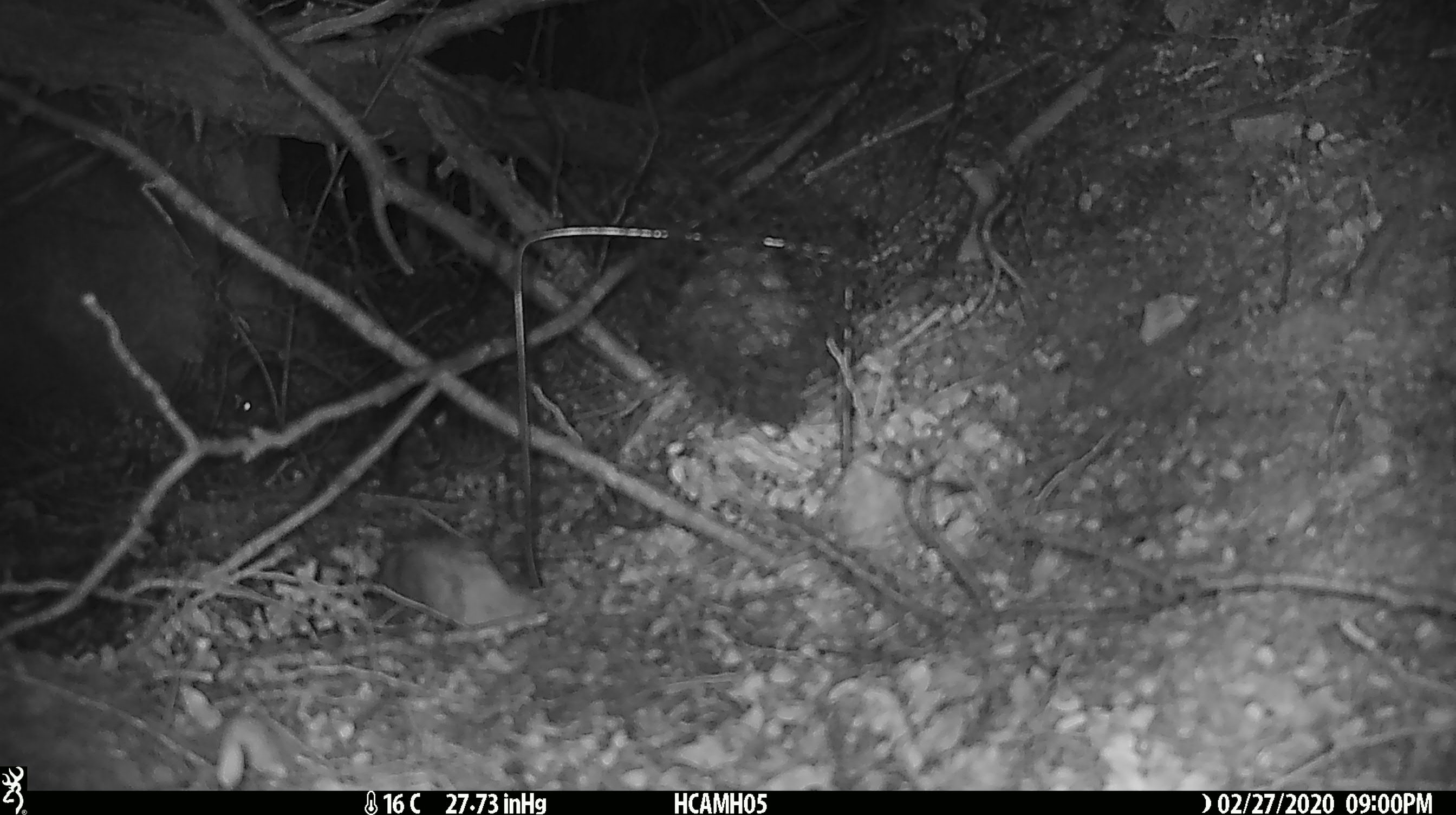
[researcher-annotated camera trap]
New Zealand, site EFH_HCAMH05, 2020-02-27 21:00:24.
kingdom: Animalia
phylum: Chordata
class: Mammalia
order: Rodentia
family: Muridae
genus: Mus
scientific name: Mus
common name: mouse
Mouse (Mus).